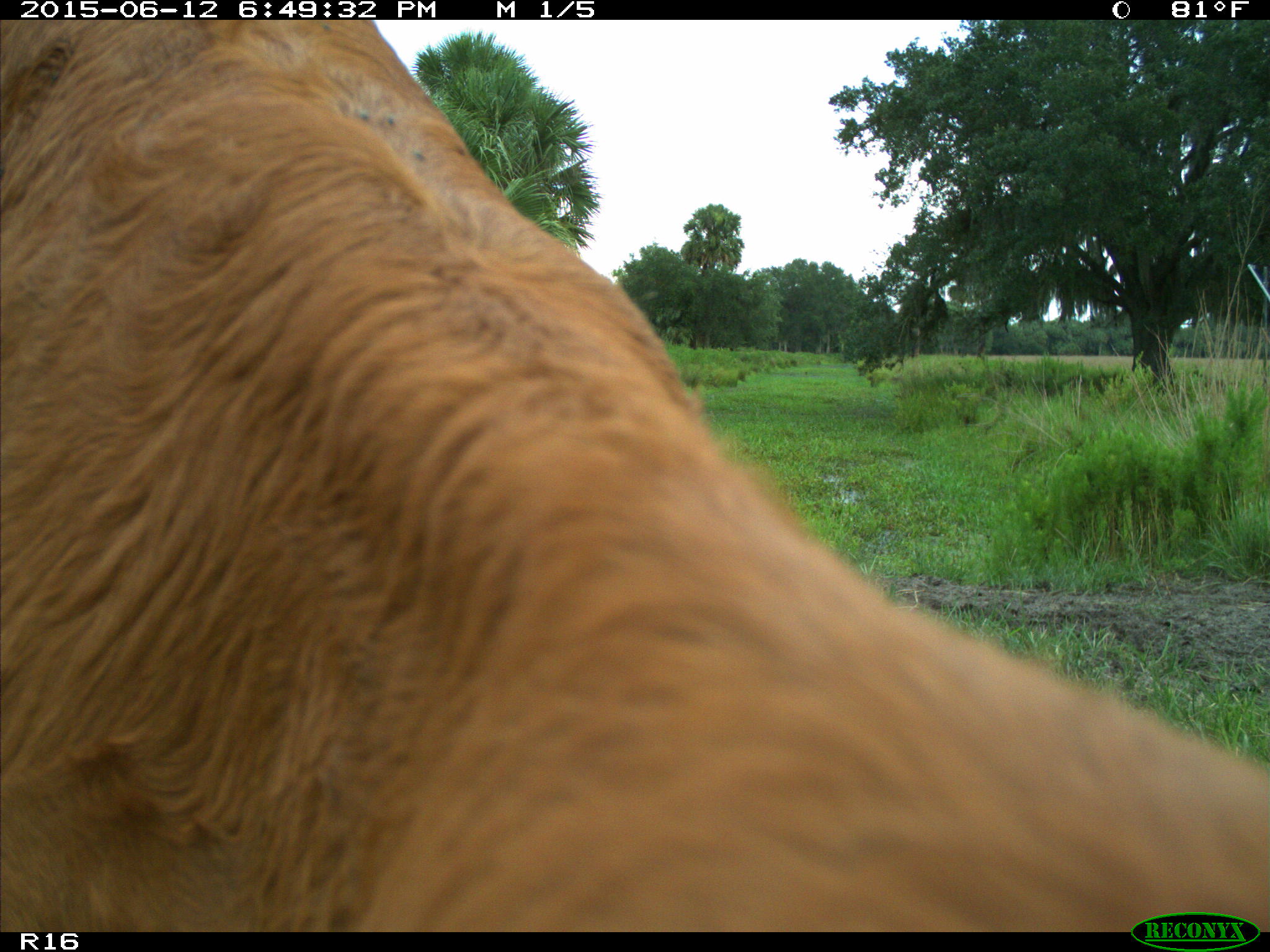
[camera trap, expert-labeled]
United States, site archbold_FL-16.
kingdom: Animalia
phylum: Chordata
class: Mammalia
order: Artiodactyla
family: Bovidae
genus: Bos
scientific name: Bos taurus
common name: domestic cow